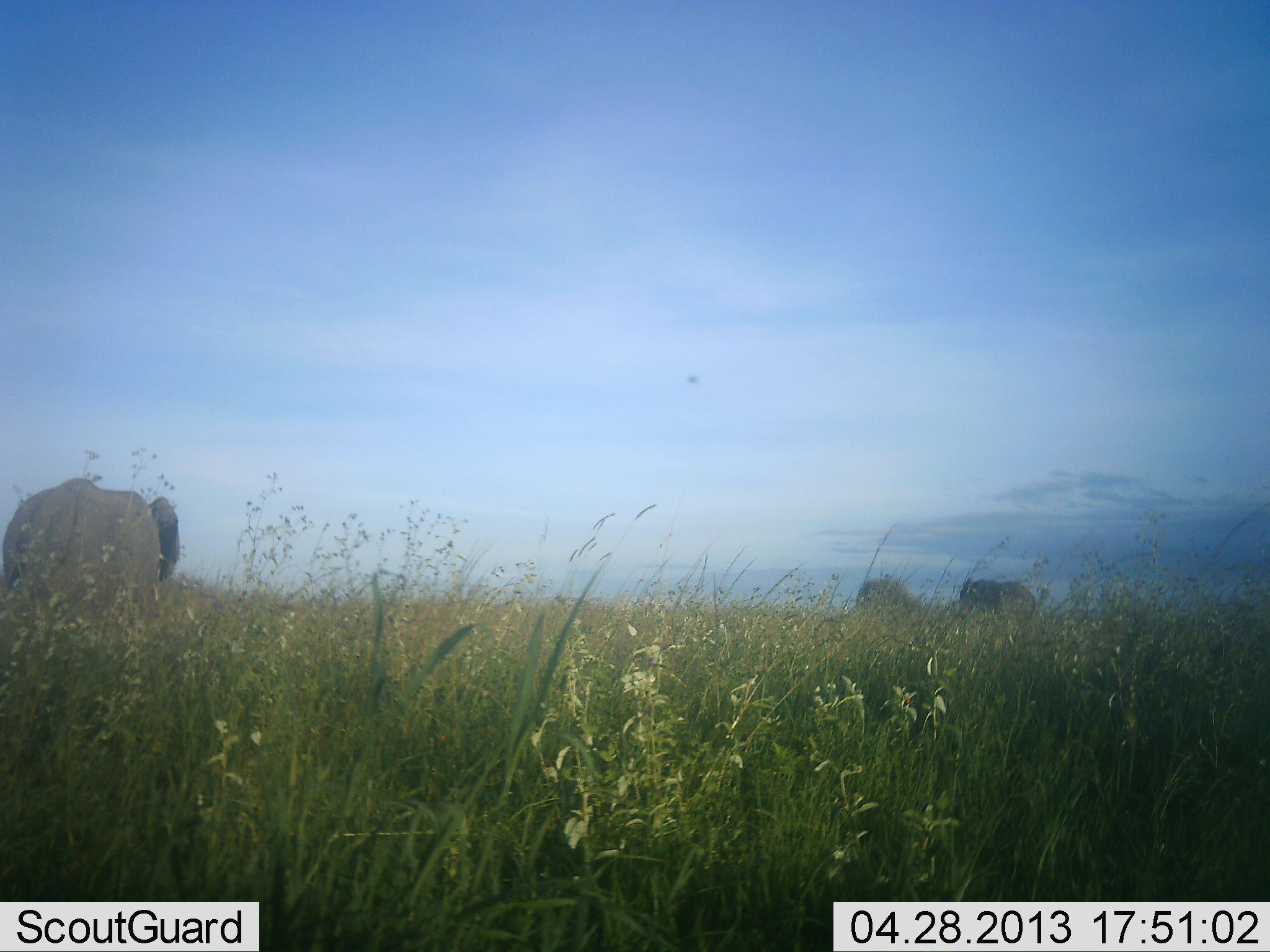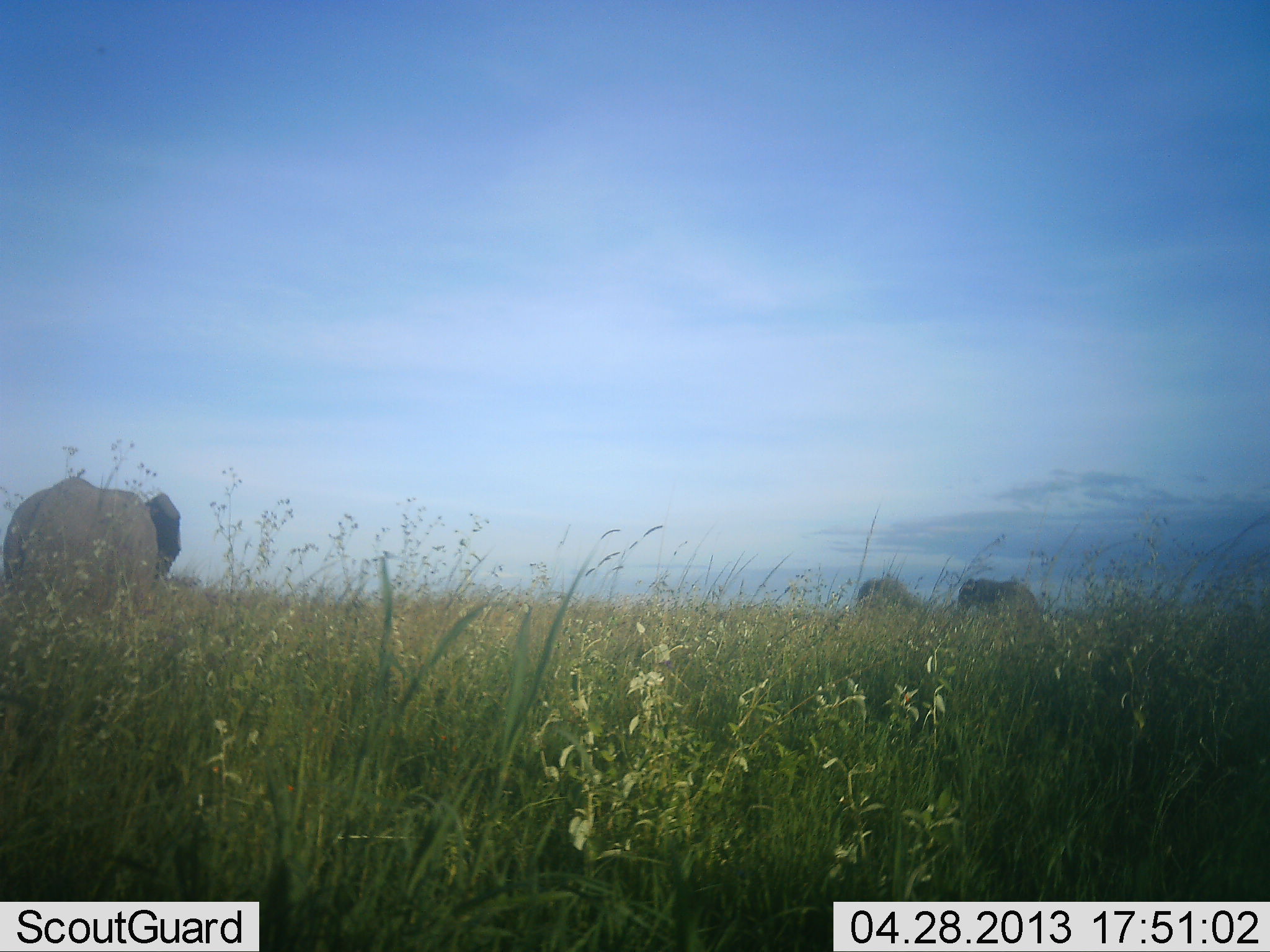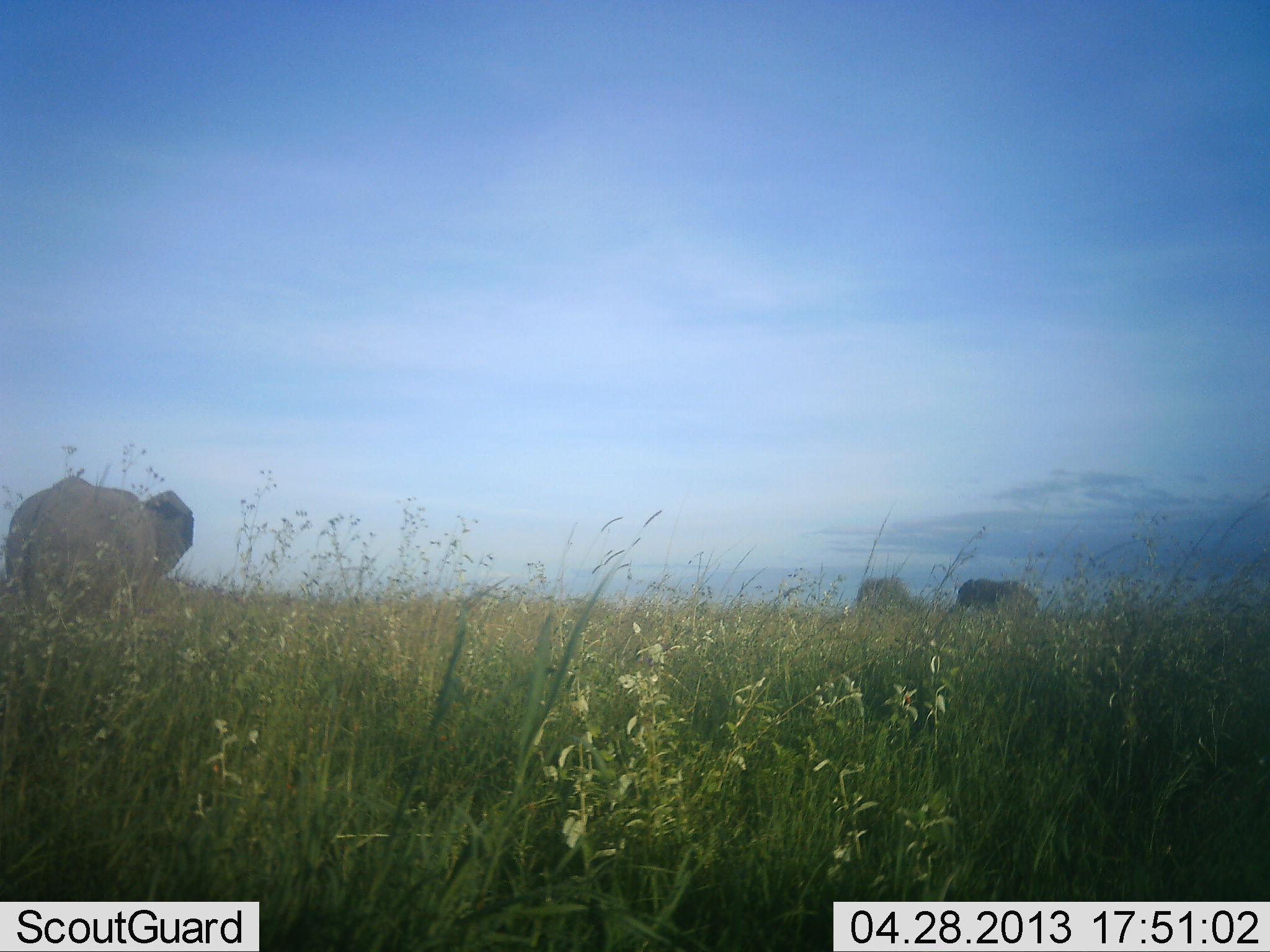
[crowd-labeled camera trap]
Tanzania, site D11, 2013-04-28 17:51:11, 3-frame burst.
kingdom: Animalia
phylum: Chordata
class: Mammalia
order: Proboscidea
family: Elephantidae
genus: Loxodonta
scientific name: Loxodonta africana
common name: african bush elephant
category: elephant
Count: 3.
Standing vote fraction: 82%.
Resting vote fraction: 0%.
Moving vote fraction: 9%.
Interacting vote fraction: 0%.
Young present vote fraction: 0%.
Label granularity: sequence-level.